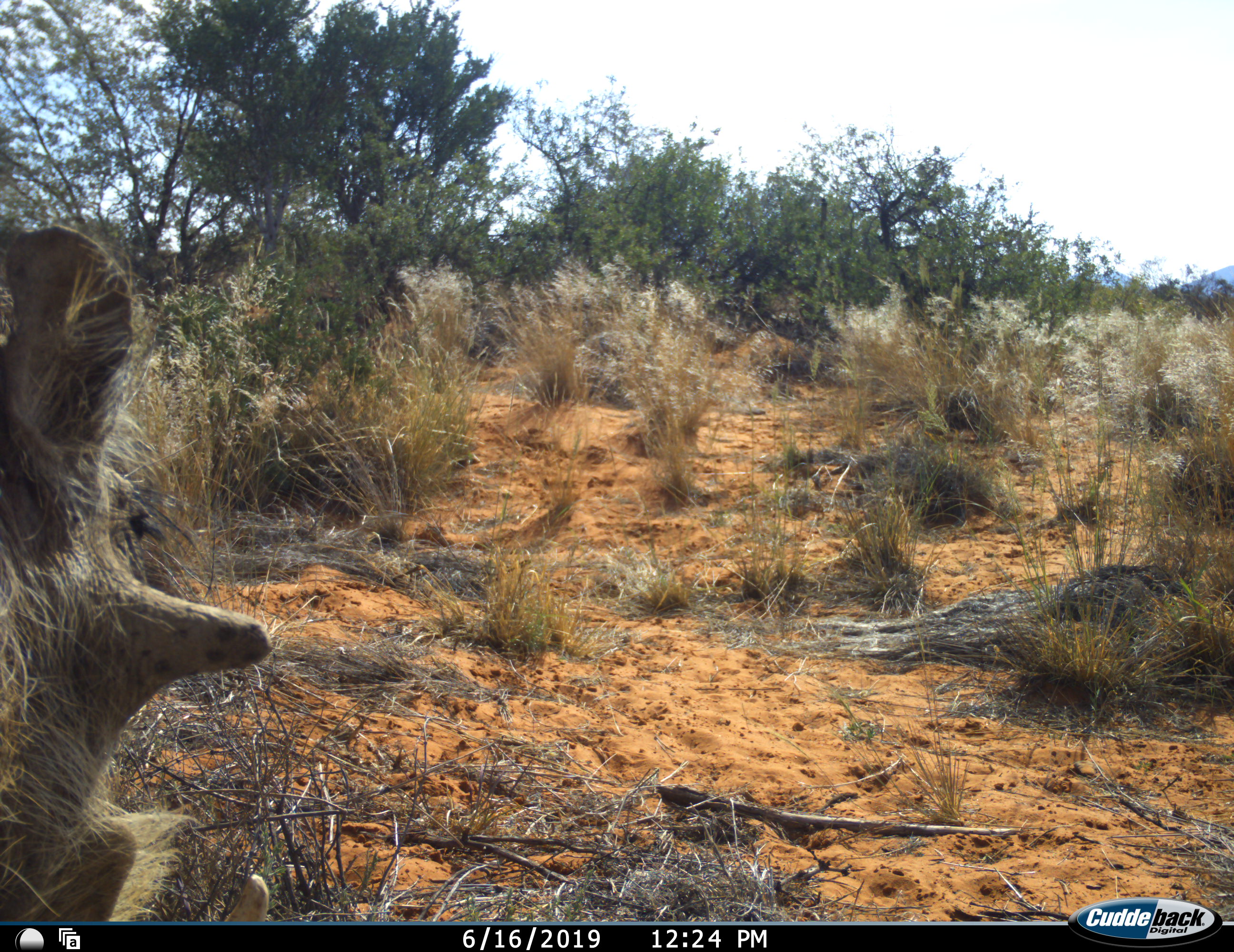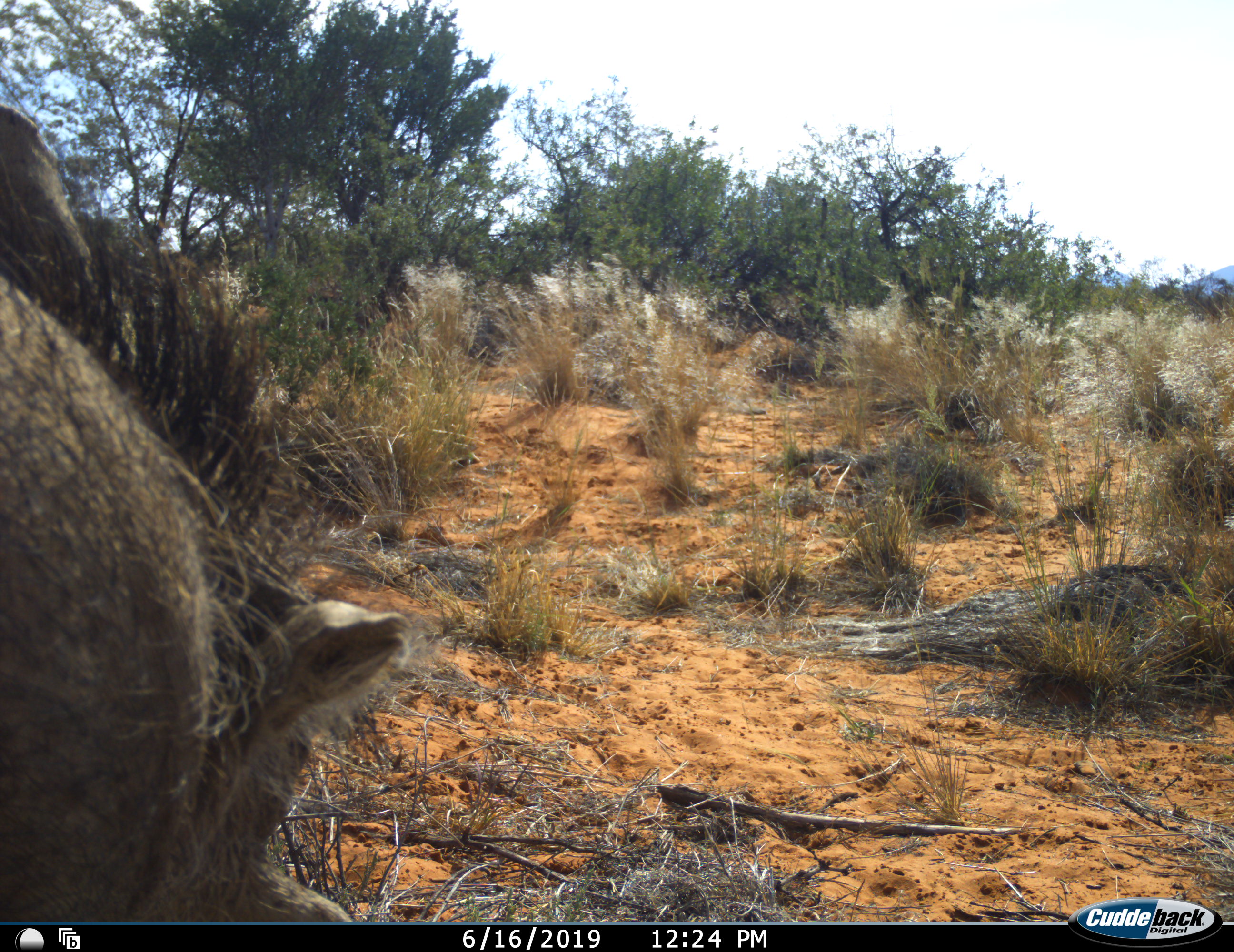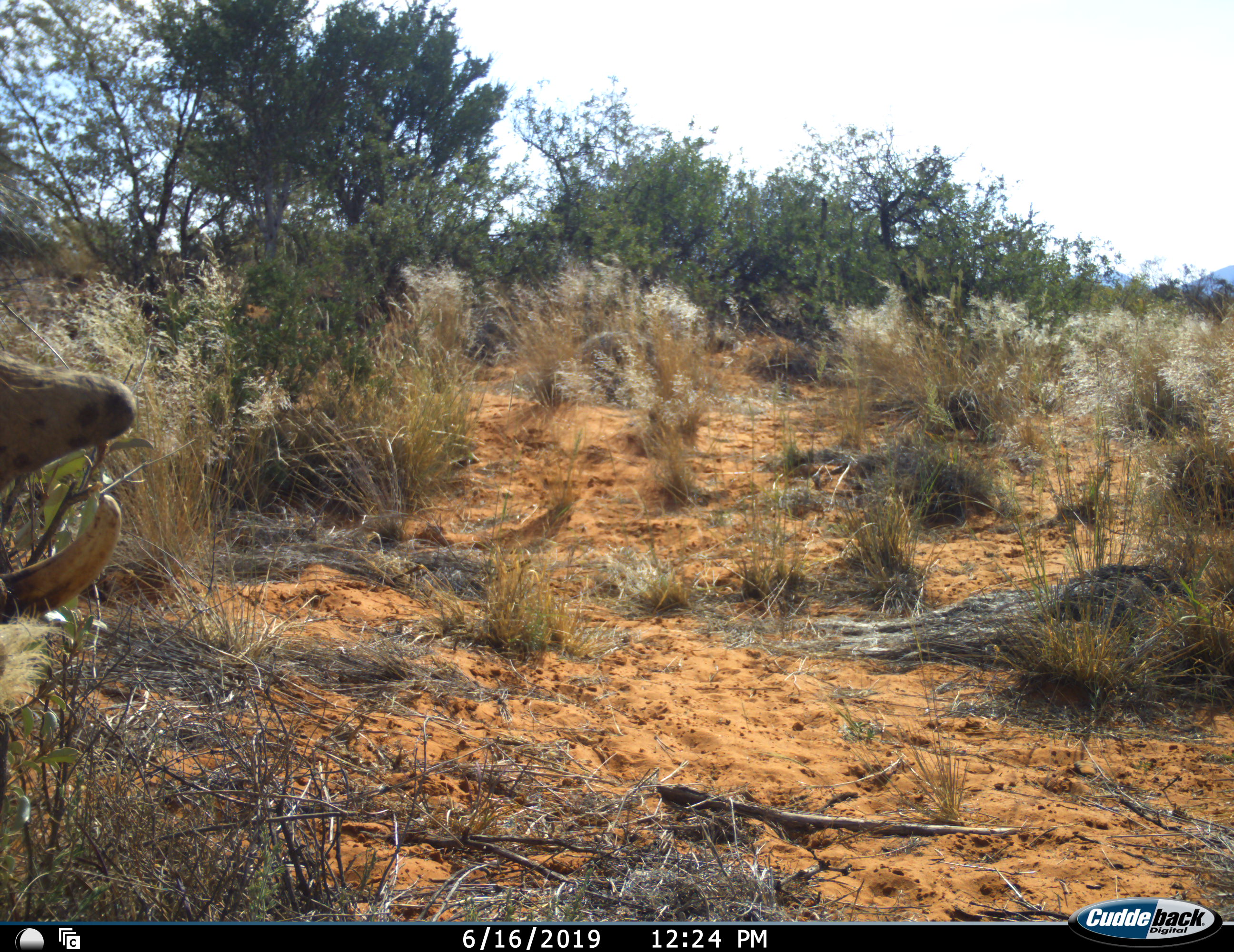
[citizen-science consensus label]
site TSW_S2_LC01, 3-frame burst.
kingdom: Animalia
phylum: Chordata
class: Mammalia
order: Artiodactyla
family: Suidae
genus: Phacochoerus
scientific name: Phacochoerus africanus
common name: warthog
Warthog (Phacochoerus africanus), count 1. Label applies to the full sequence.